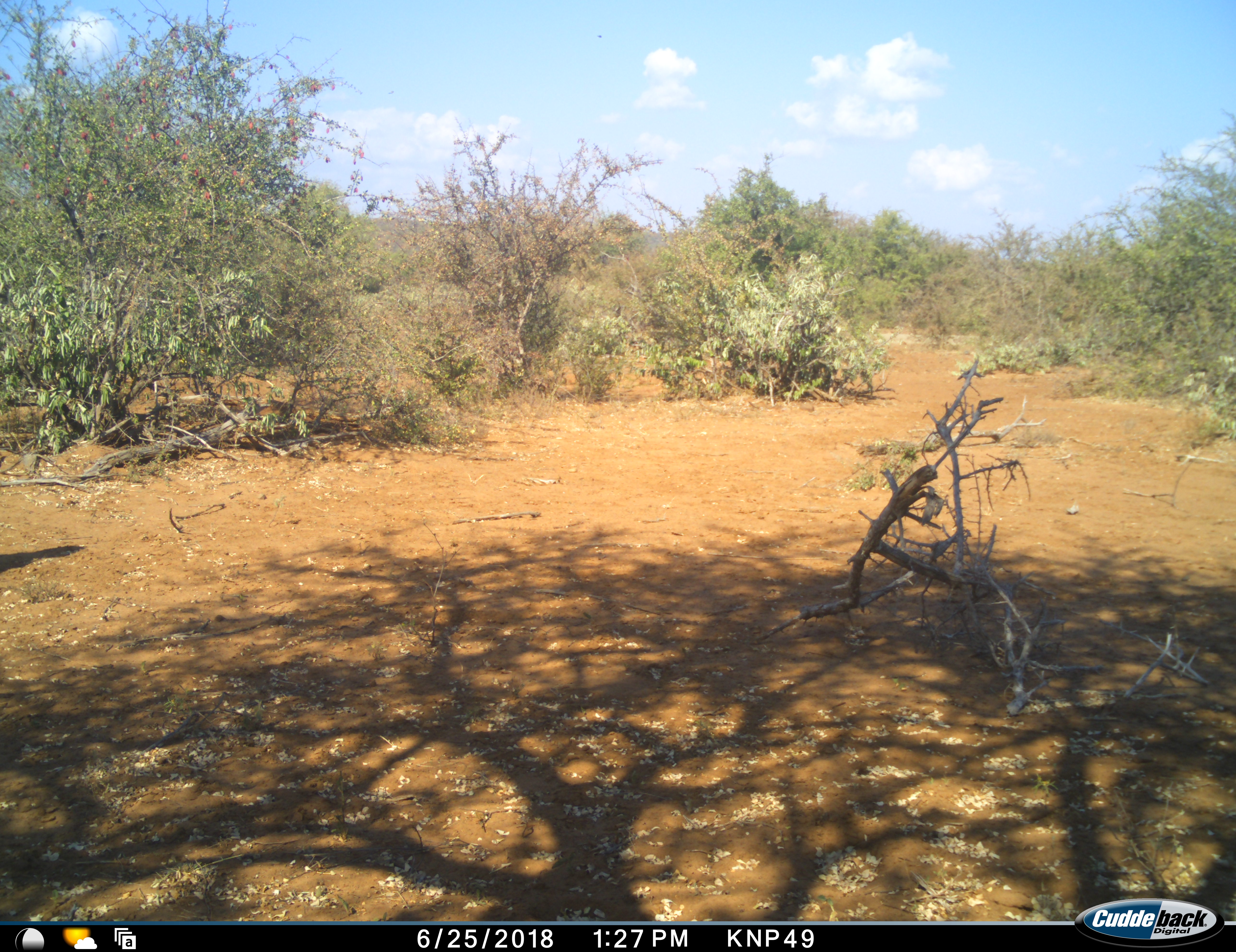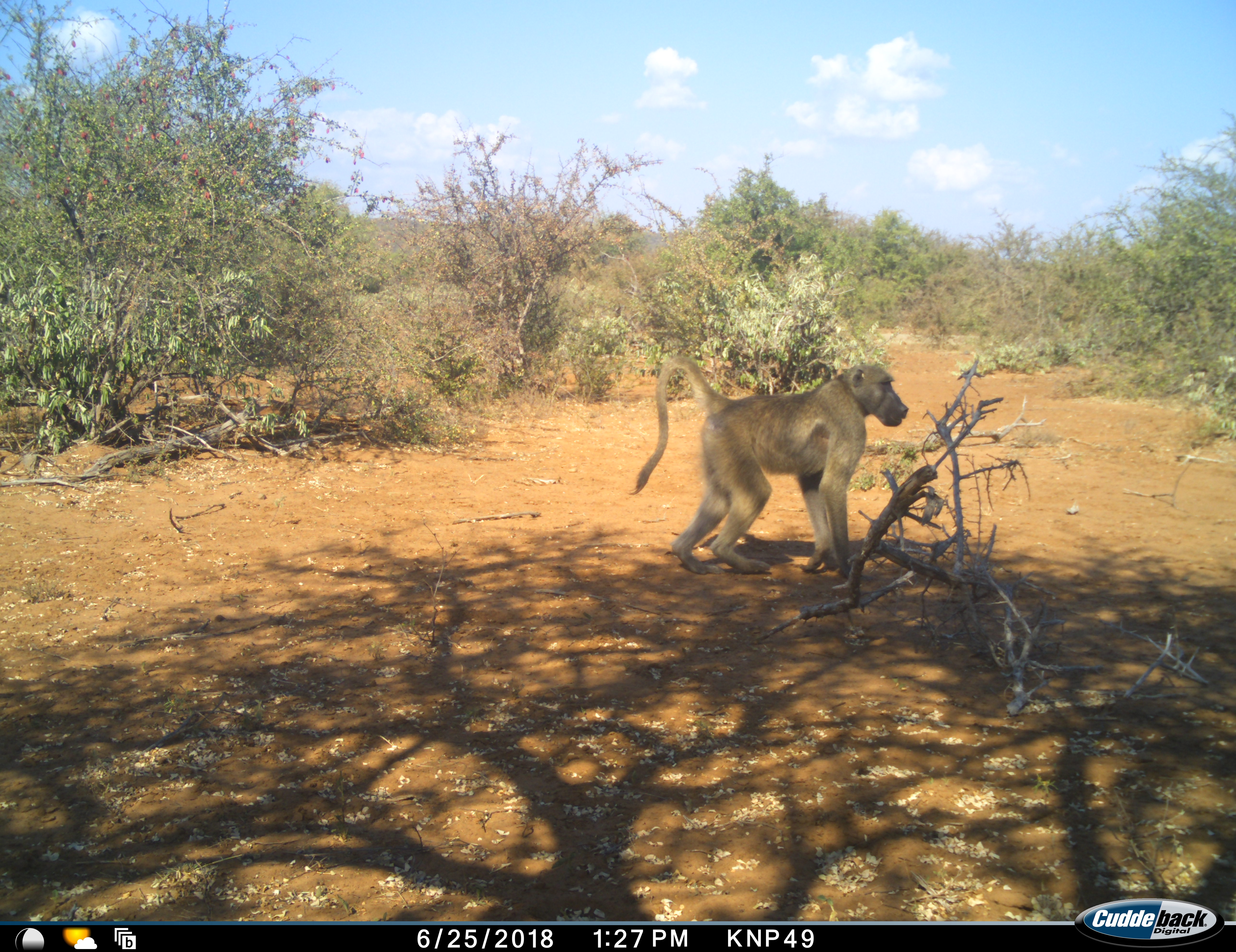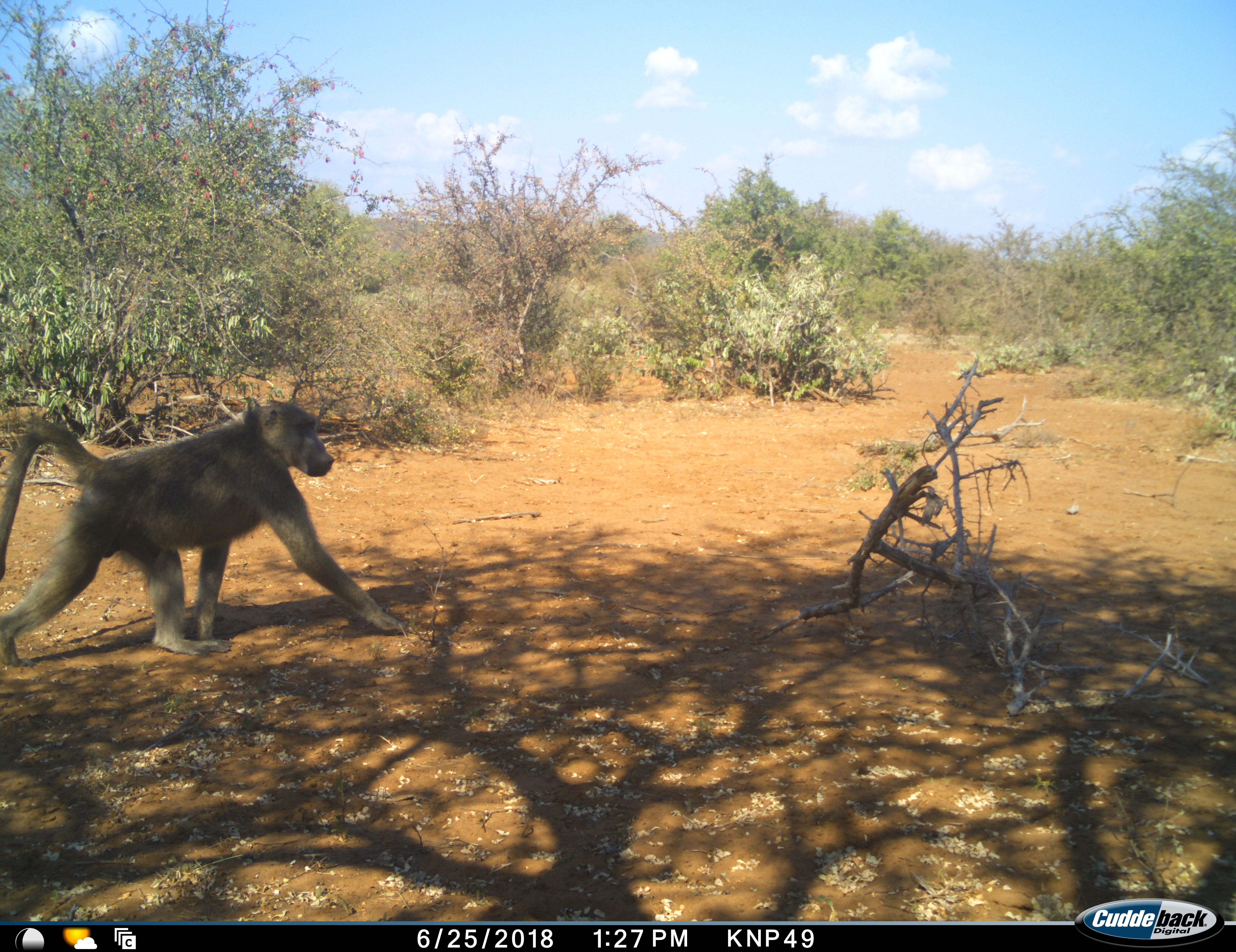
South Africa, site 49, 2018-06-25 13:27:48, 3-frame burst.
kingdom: Animalia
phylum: Chordata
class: Mammalia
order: Primates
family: Cercopithecidae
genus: Papio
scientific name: Papio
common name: baboon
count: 1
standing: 0%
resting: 0%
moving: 100%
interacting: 0%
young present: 0%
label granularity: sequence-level